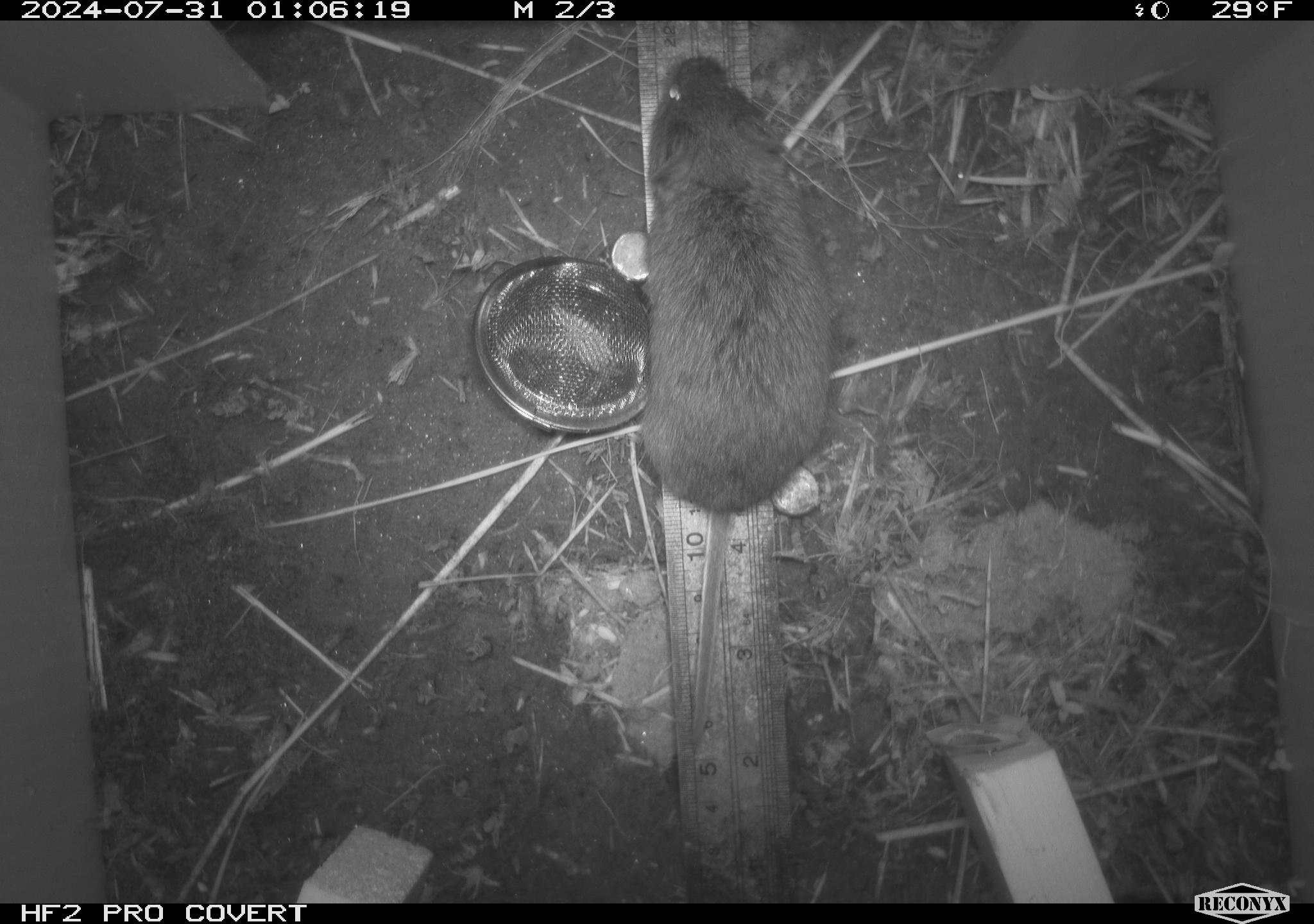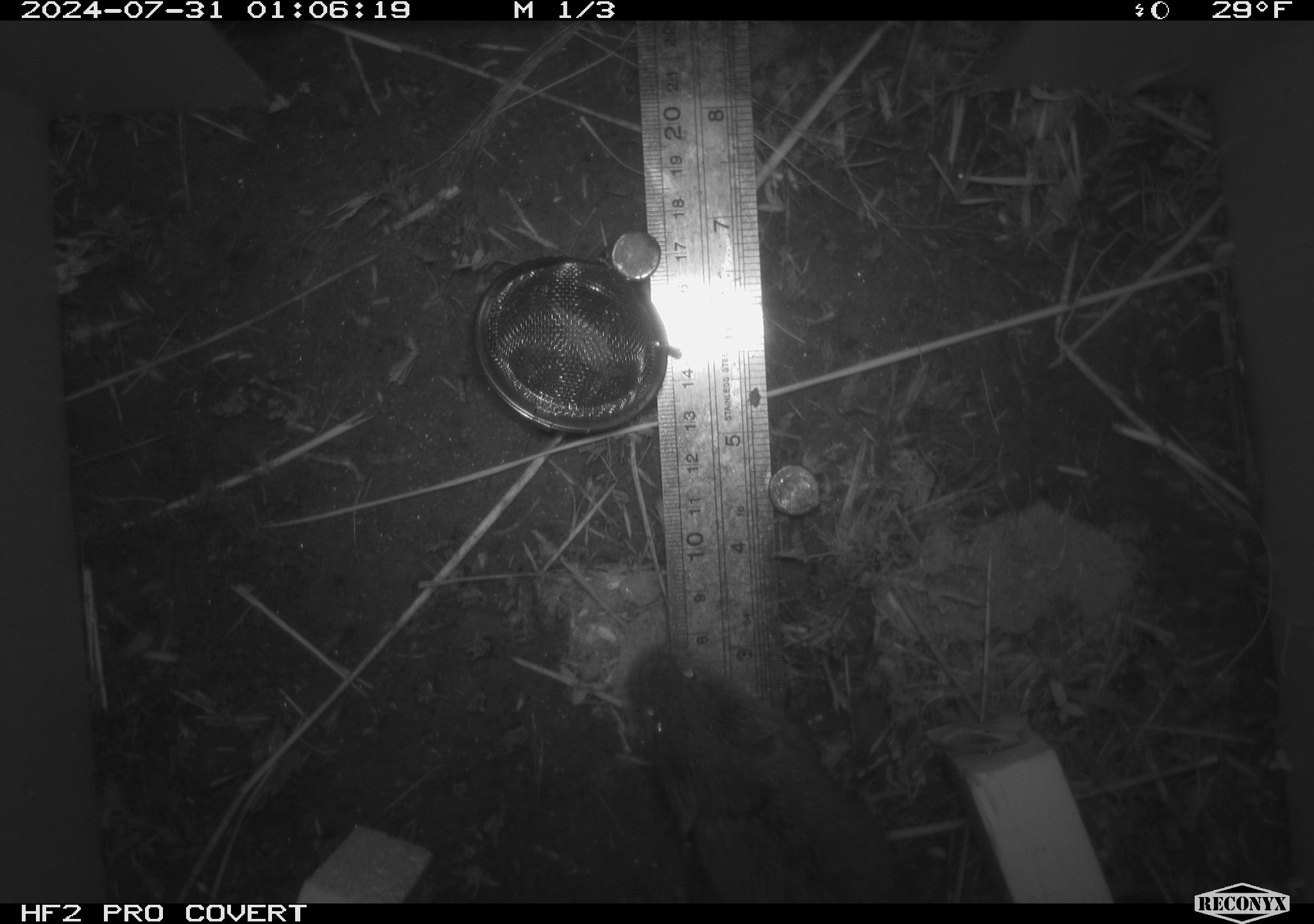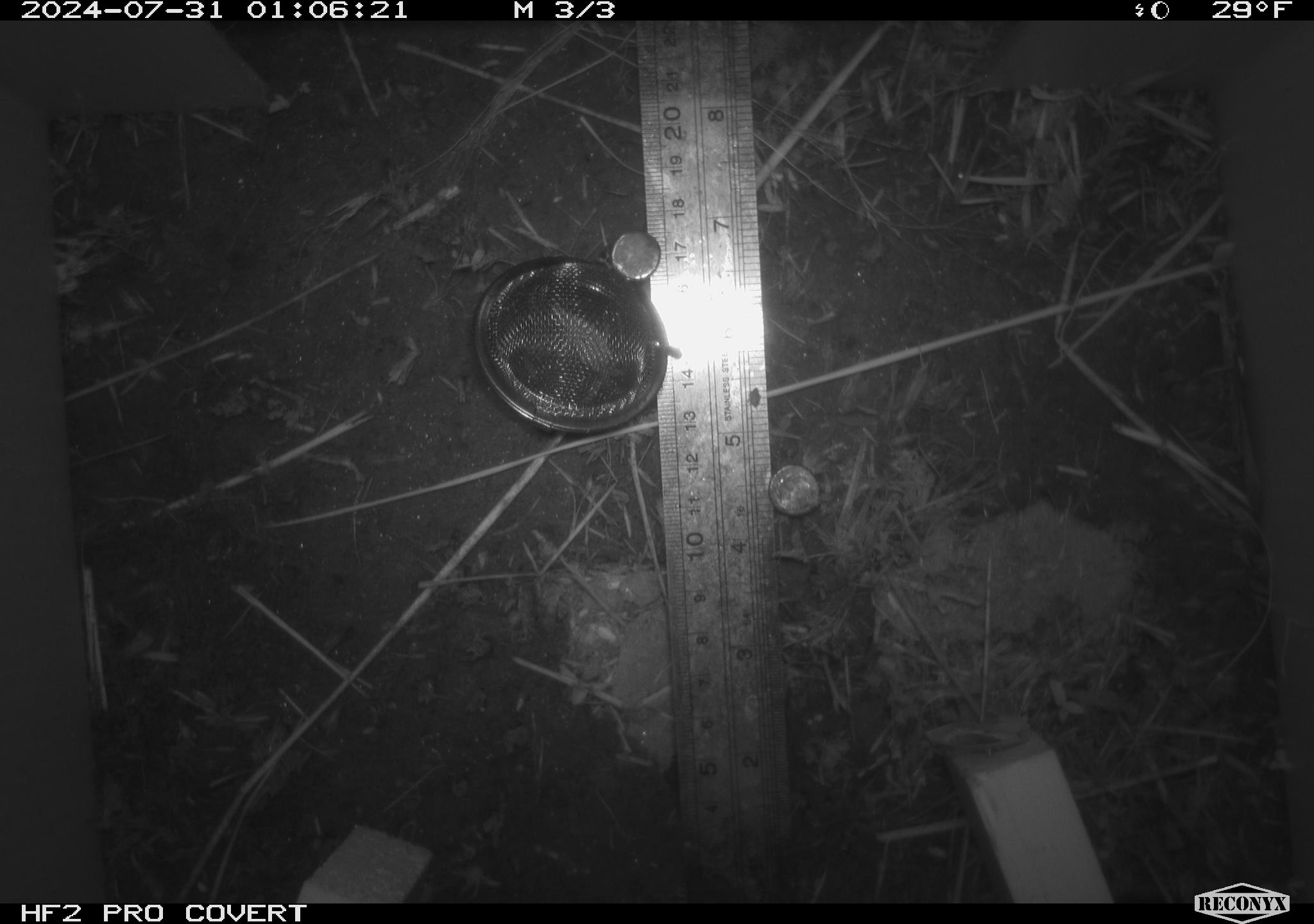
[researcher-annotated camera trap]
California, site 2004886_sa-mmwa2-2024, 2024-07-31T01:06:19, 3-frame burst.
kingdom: Animalia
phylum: Chordata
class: Mammalia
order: Rodentia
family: Cricetidae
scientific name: Arvicolinae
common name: voles, lemmings, and muskrats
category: arvicolinae subfamily